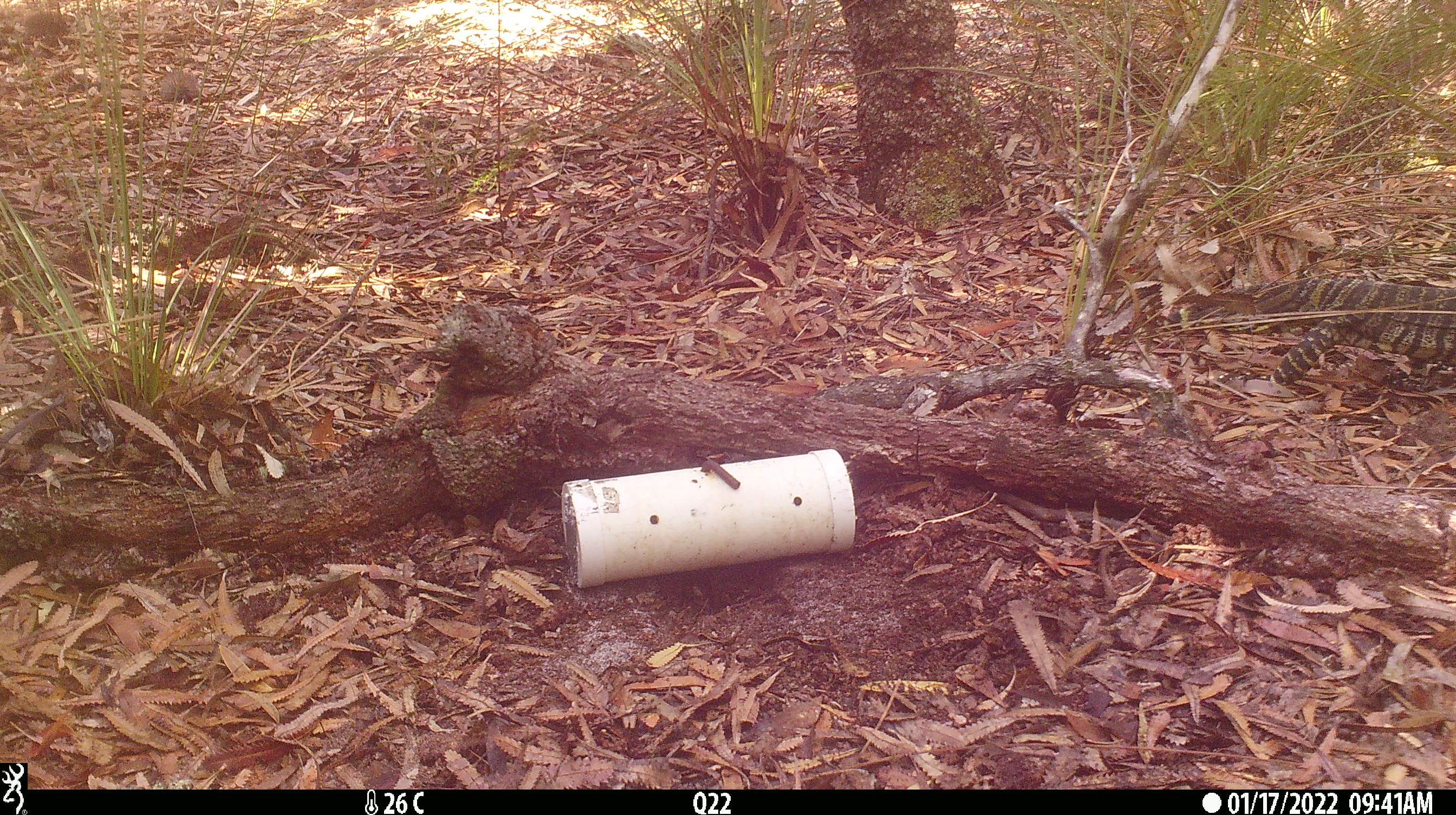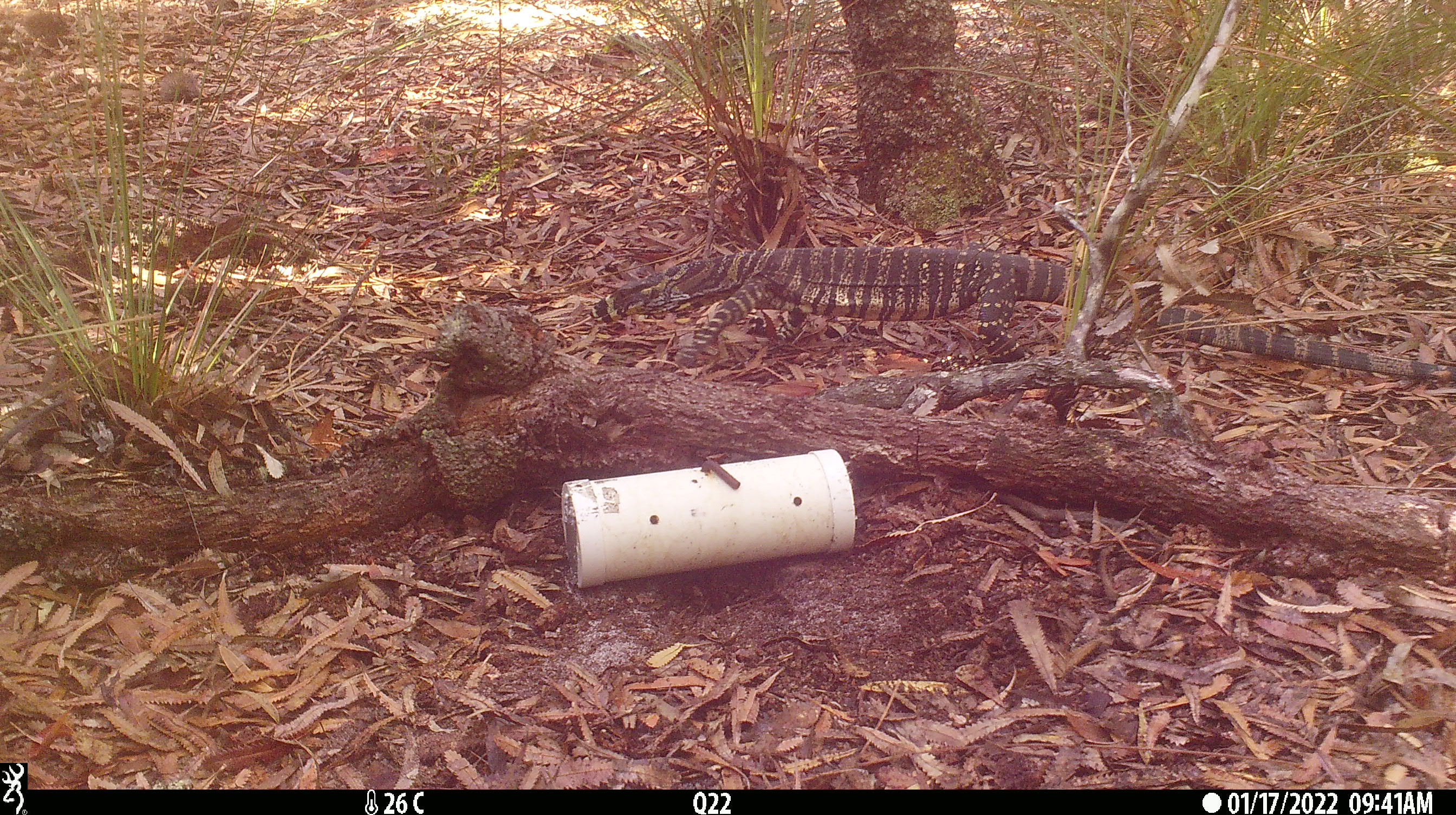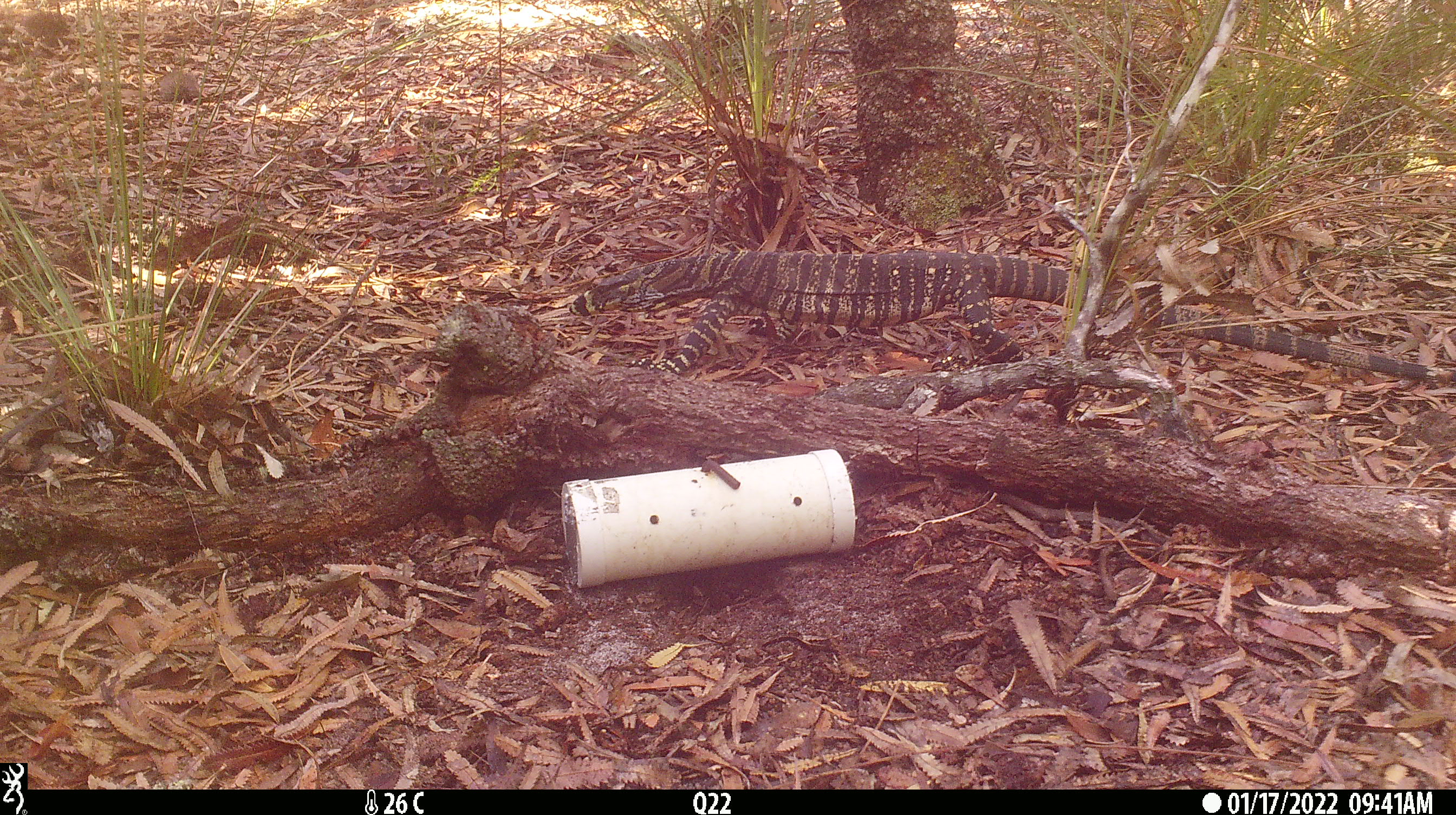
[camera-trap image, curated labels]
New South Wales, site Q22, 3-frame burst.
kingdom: Animalia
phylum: Chordata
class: Reptilia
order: Squamata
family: Varanidae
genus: Varanus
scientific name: Varanus varius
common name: lace monitor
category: goanna